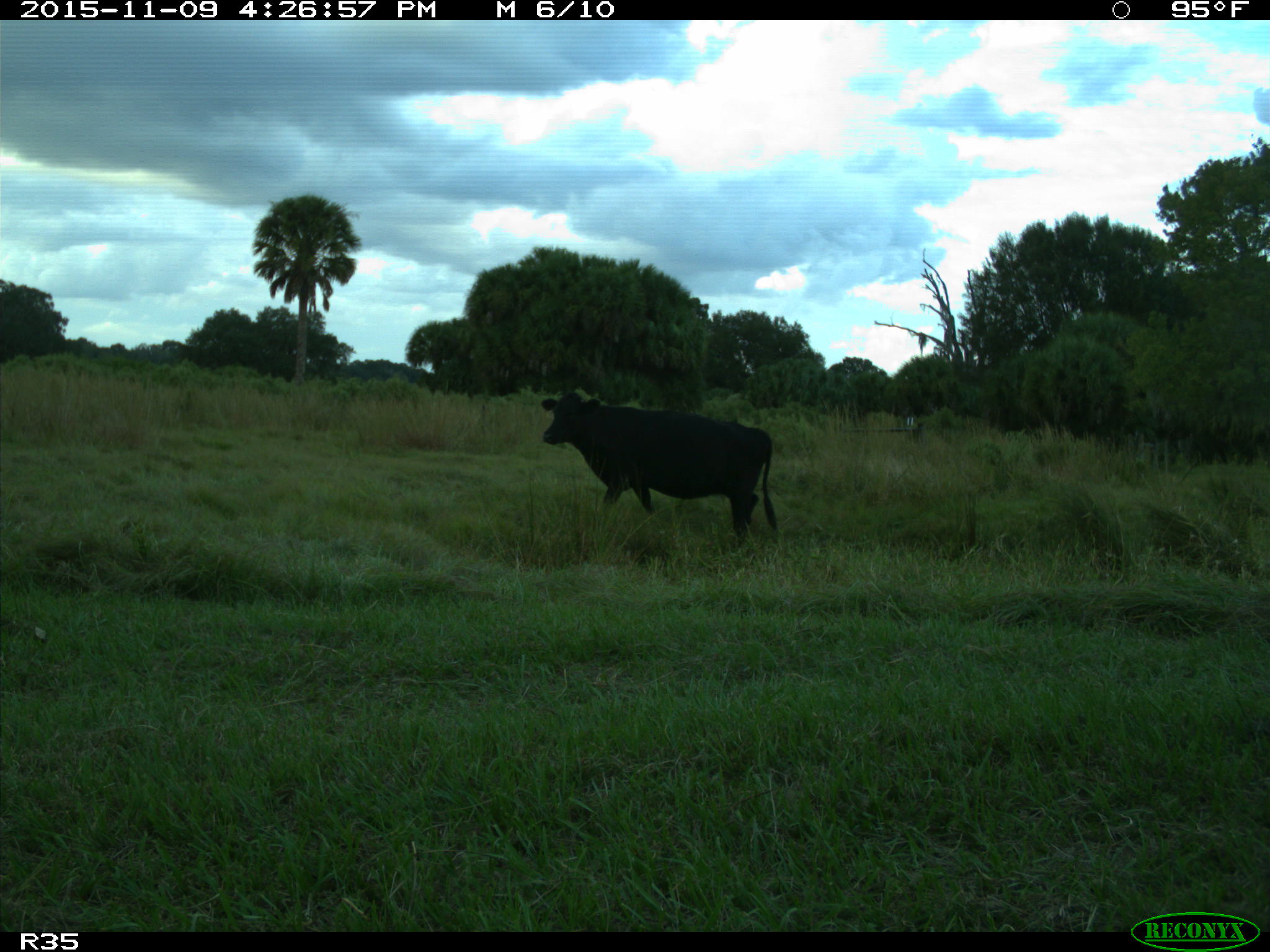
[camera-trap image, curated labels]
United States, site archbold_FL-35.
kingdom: Animalia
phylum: Chordata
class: Mammalia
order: Artiodactyla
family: Bovidae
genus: Bos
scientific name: Bos taurus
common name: domestic cow